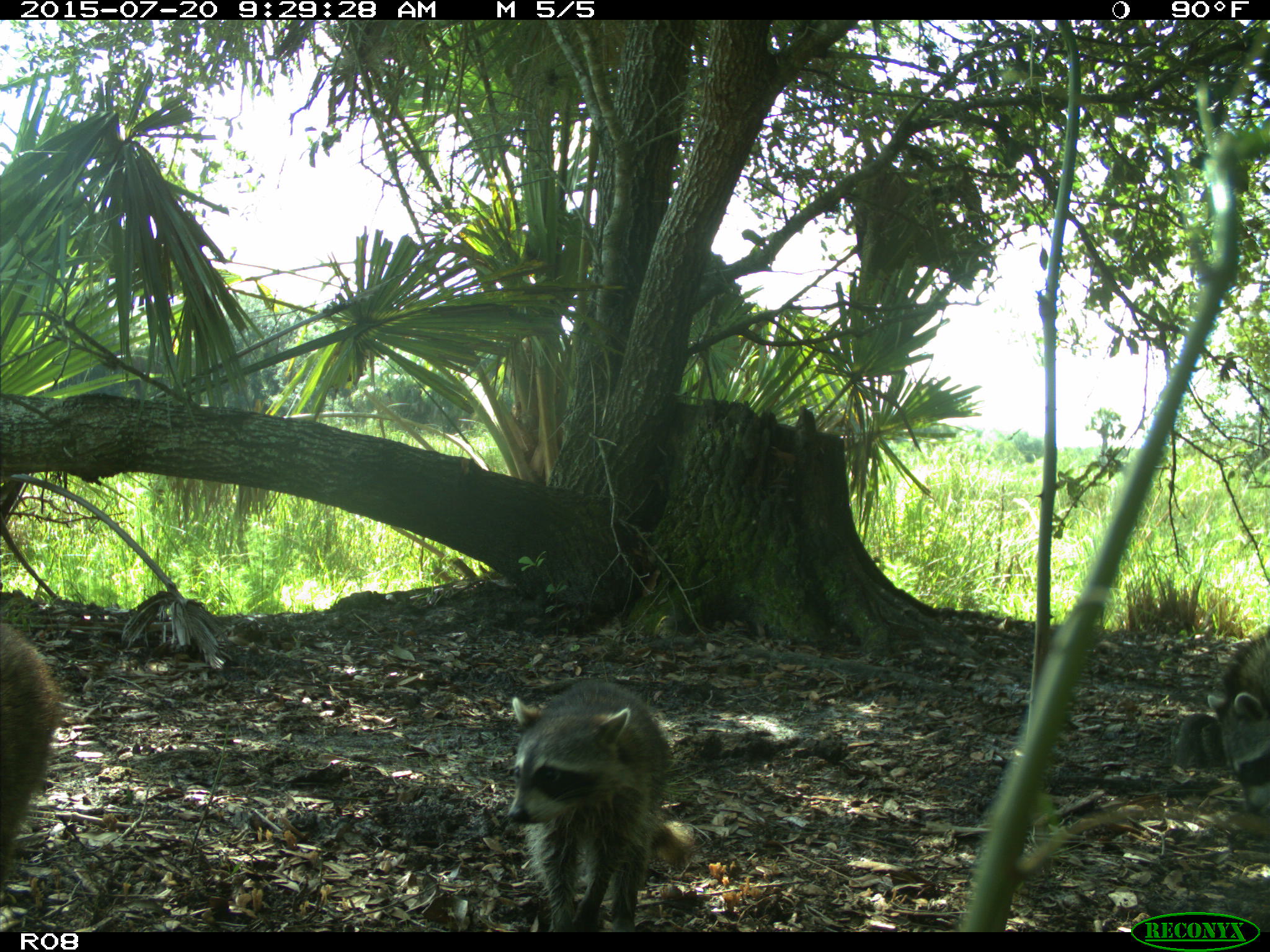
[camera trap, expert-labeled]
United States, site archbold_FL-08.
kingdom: Animalia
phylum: Chordata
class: Mammalia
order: Carnivora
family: Procyonidae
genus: Procyon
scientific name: Procyon lotor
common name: common raccoon